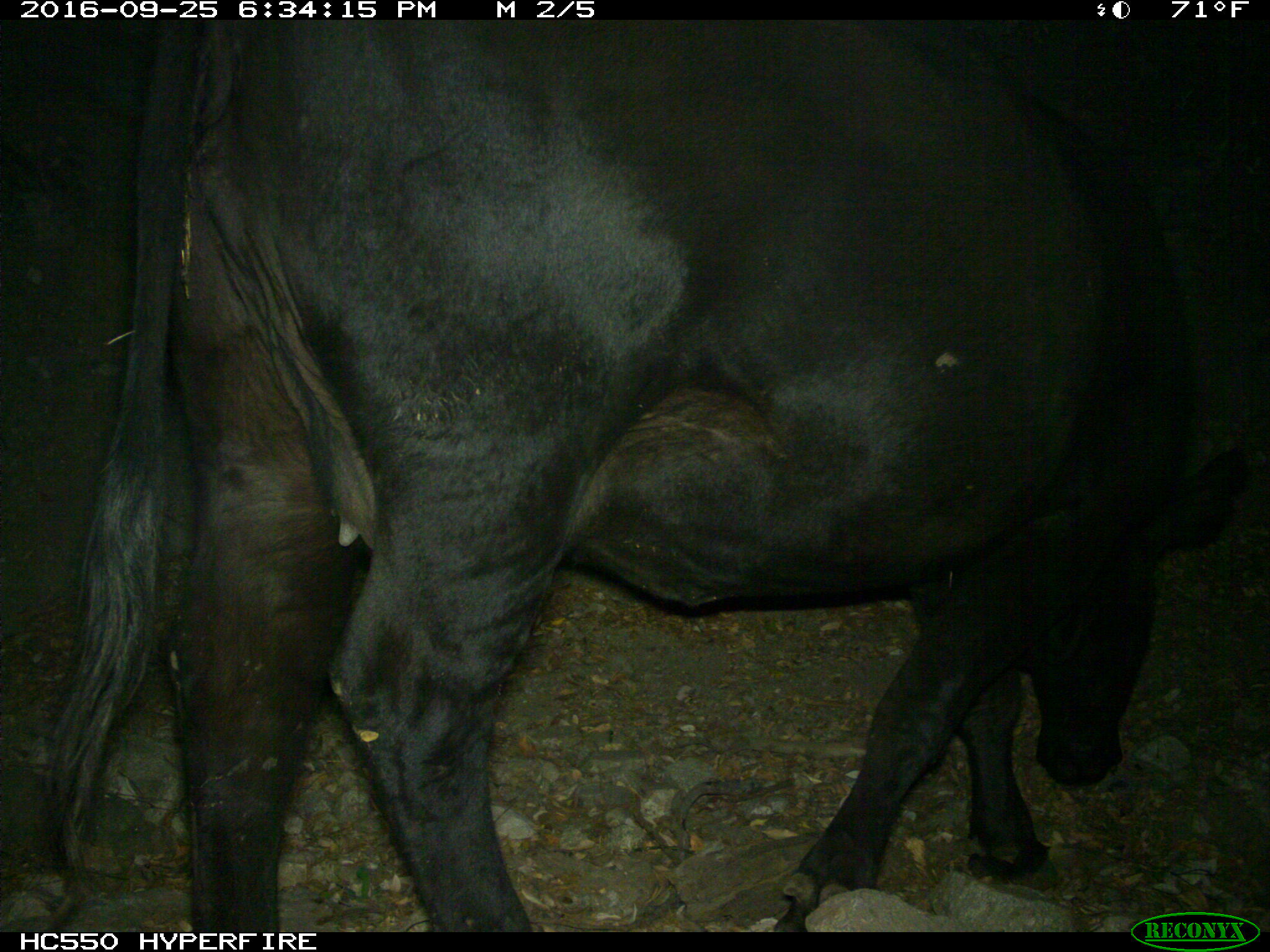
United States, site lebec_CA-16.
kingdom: Animalia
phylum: Chordata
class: Mammalia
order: Artiodactyla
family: Bovidae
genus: Bos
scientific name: Bos taurus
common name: domestic cow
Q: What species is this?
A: Bos taurus (domestic cow).